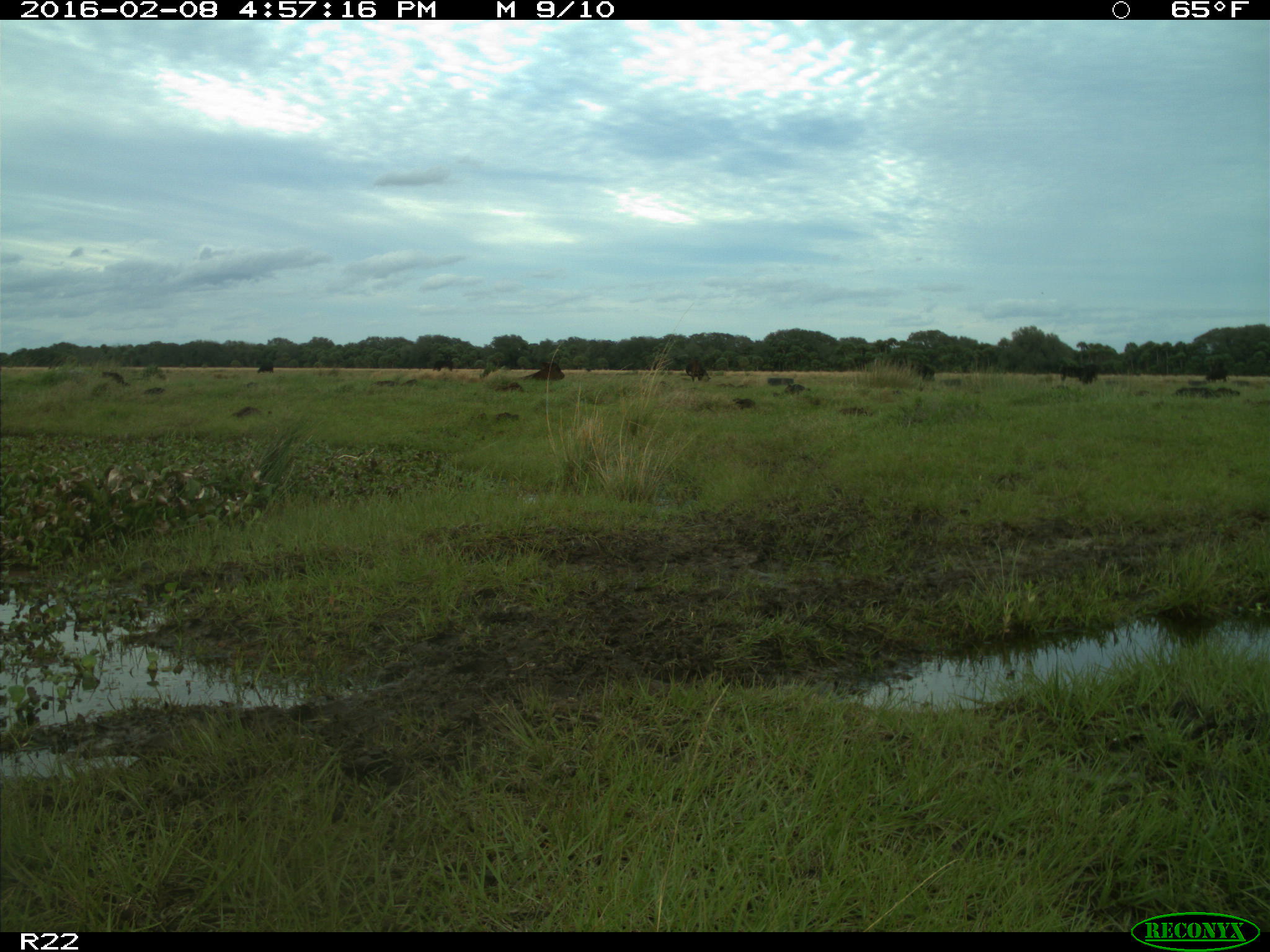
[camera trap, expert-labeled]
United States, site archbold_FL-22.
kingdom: Animalia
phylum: Chordata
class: Mammalia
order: Artiodactyla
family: Bovidae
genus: Bos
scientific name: Bos taurus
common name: domestic cow